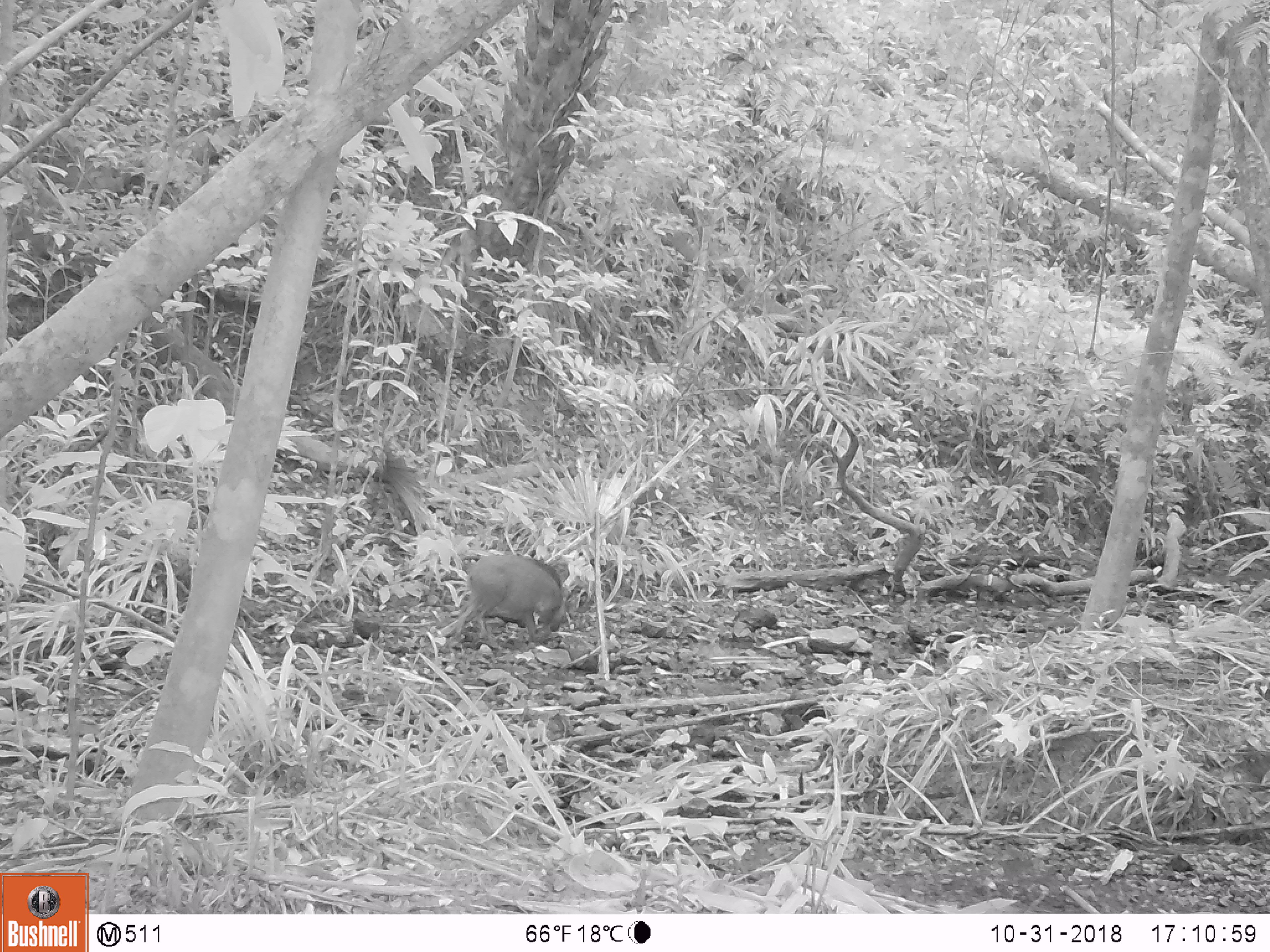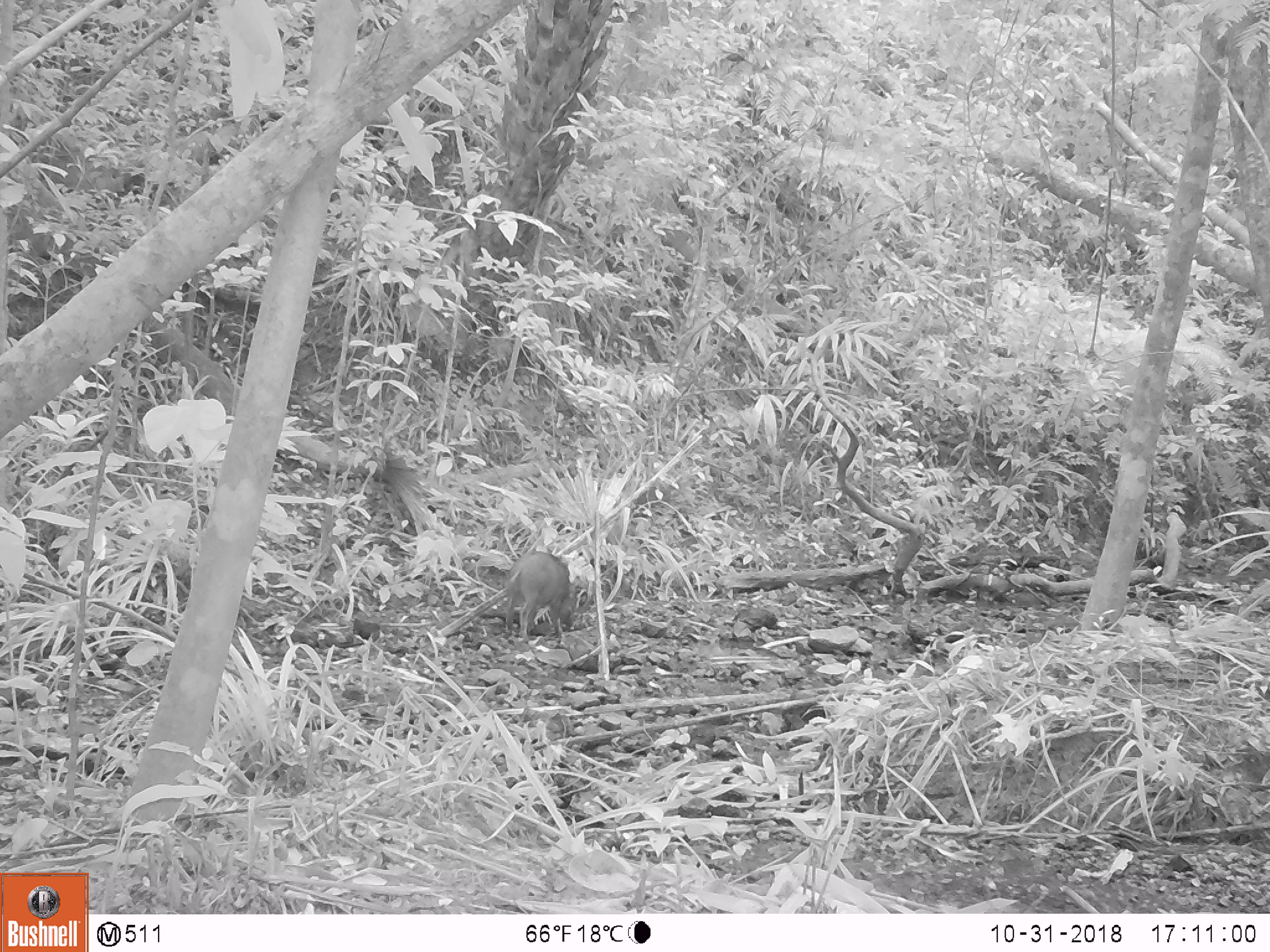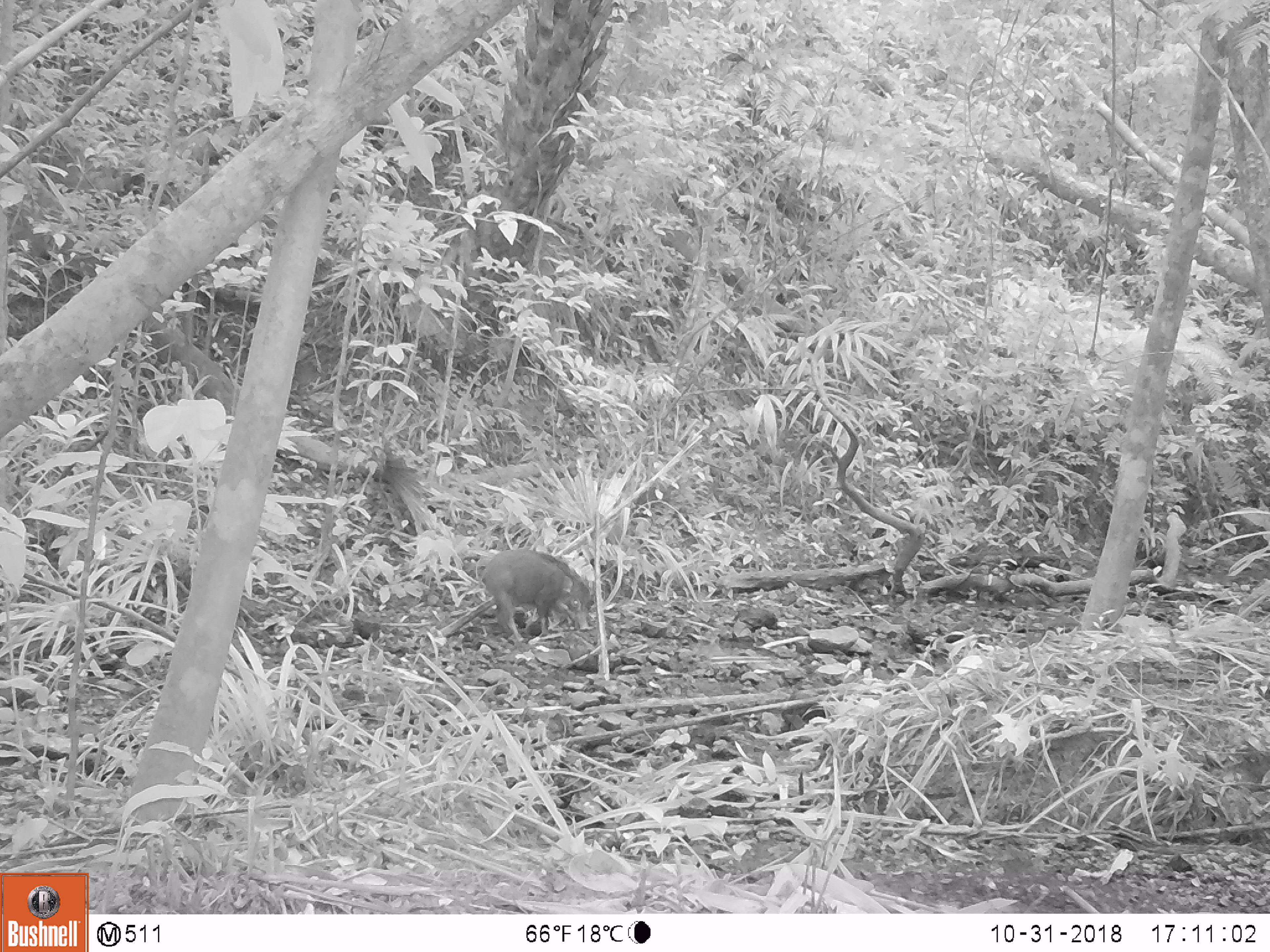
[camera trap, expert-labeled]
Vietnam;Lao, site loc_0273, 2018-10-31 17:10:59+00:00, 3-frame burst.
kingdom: Animalia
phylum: Chordata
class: Mammalia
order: Artiodactyla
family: Suidae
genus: Sus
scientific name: Sus scrofa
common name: eurasian wild pig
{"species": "eurasian wild pig (Sus scrofa)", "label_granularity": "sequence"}